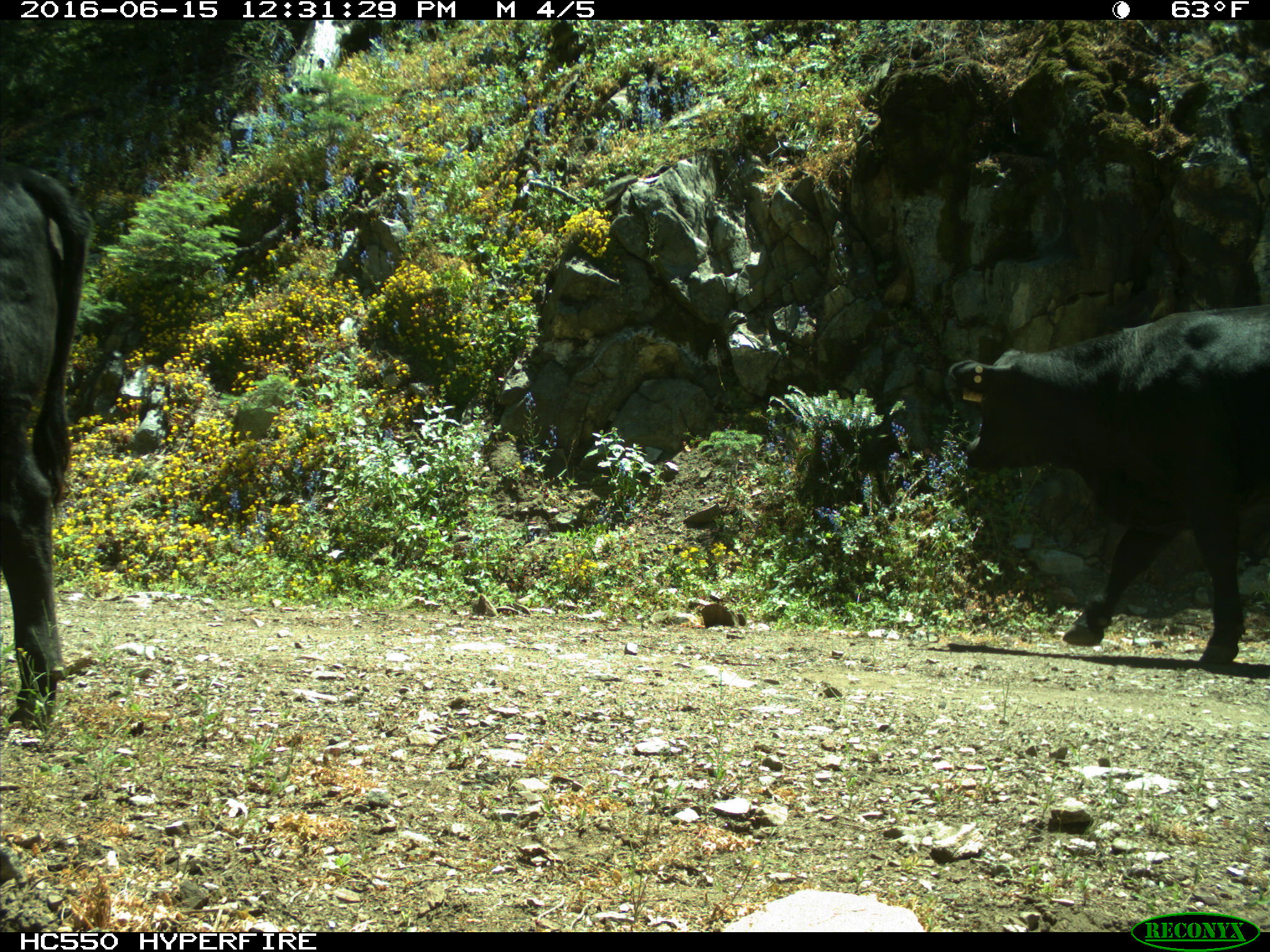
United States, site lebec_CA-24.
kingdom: Animalia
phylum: Chordata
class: Mammalia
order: Artiodactyla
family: Bovidae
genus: Bos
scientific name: Bos taurus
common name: domestic cow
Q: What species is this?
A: Bos taurus (domestic cow).